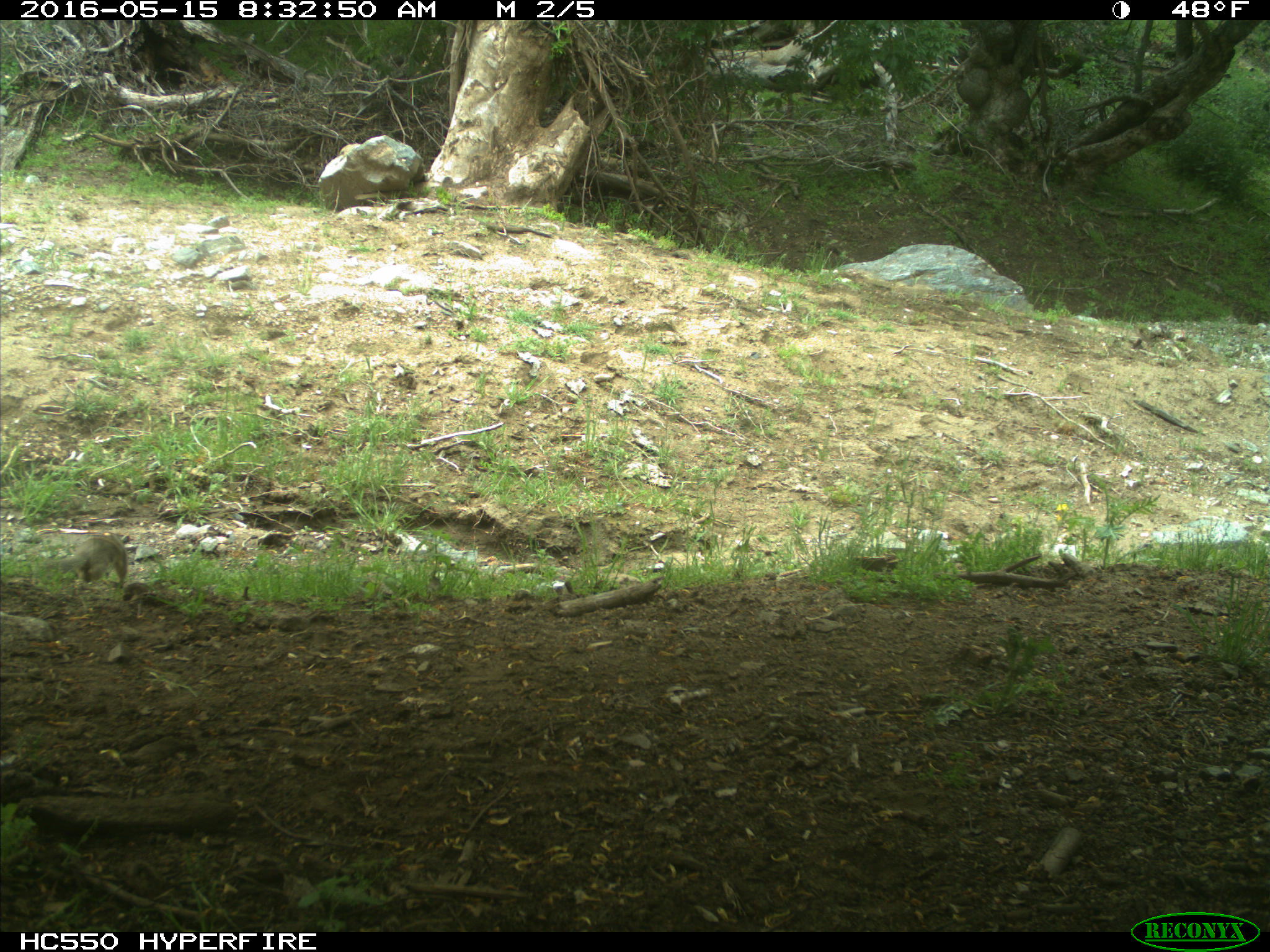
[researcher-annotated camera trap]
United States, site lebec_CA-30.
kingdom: Animalia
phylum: Chordata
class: Mammalia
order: Rodentia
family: Sciuridae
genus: Otospermophilus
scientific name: Otospermophilus beecheyi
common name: california ground squirrel